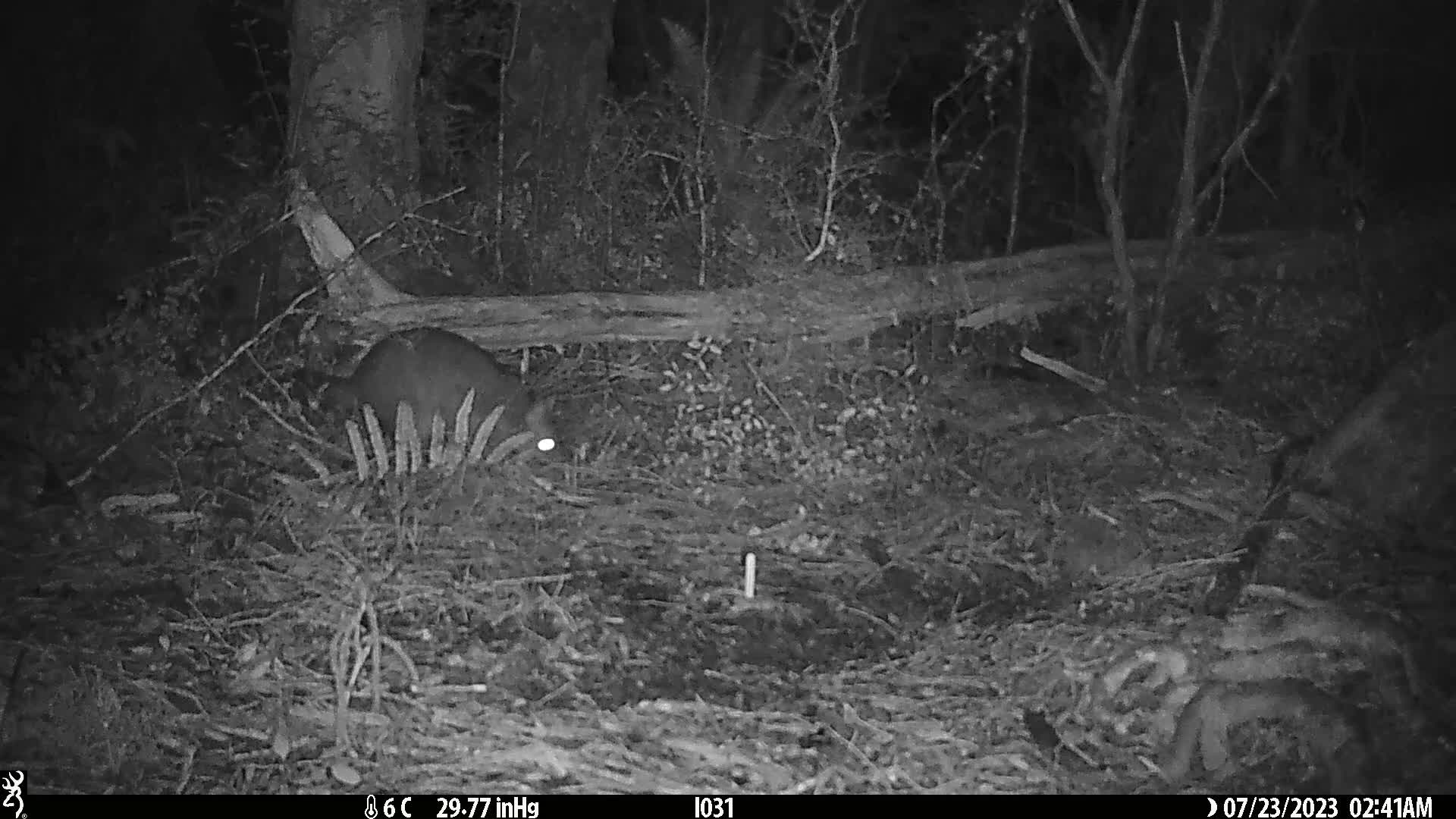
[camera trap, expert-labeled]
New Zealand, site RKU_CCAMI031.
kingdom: Animalia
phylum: Chordata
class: Mammalia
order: Diprotodontia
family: Phalangeridae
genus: Trichosurus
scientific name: Trichosurus vulpecula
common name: common brushtail possum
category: possum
Possum (common brushtail possum) (Trichosurus vulpecula).